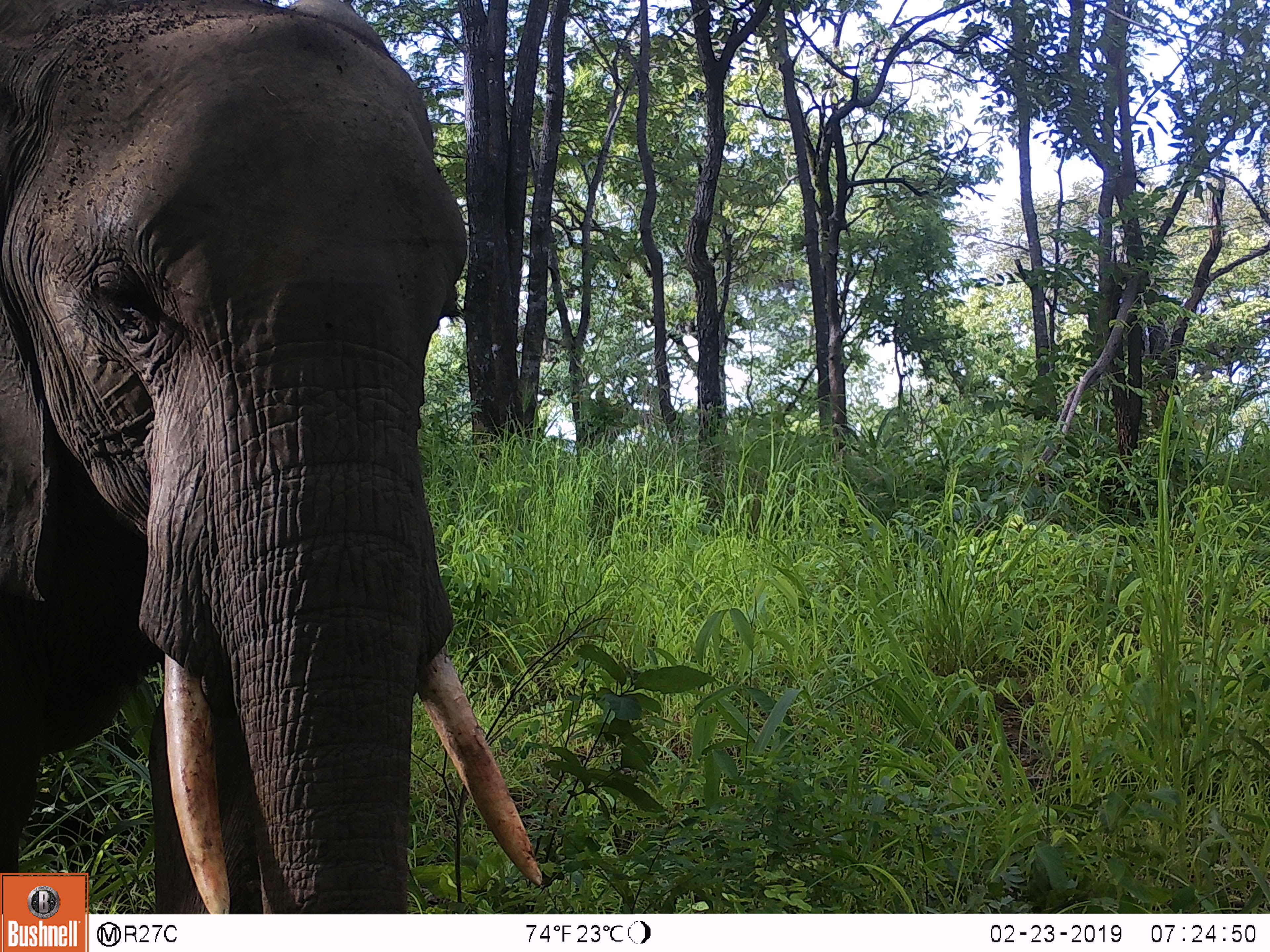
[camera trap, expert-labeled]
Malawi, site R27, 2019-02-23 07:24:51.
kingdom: Animalia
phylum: Chordata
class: Mammalia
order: Proboscidea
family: Elephantidae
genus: Loxodonta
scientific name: Loxodonta africana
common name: african savanna elephant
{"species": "african savanna elephant (Loxodonta africana)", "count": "1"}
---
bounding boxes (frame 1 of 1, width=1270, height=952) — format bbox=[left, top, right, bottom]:
african savanna elephant: bbox=[0, 0, 556, 868]